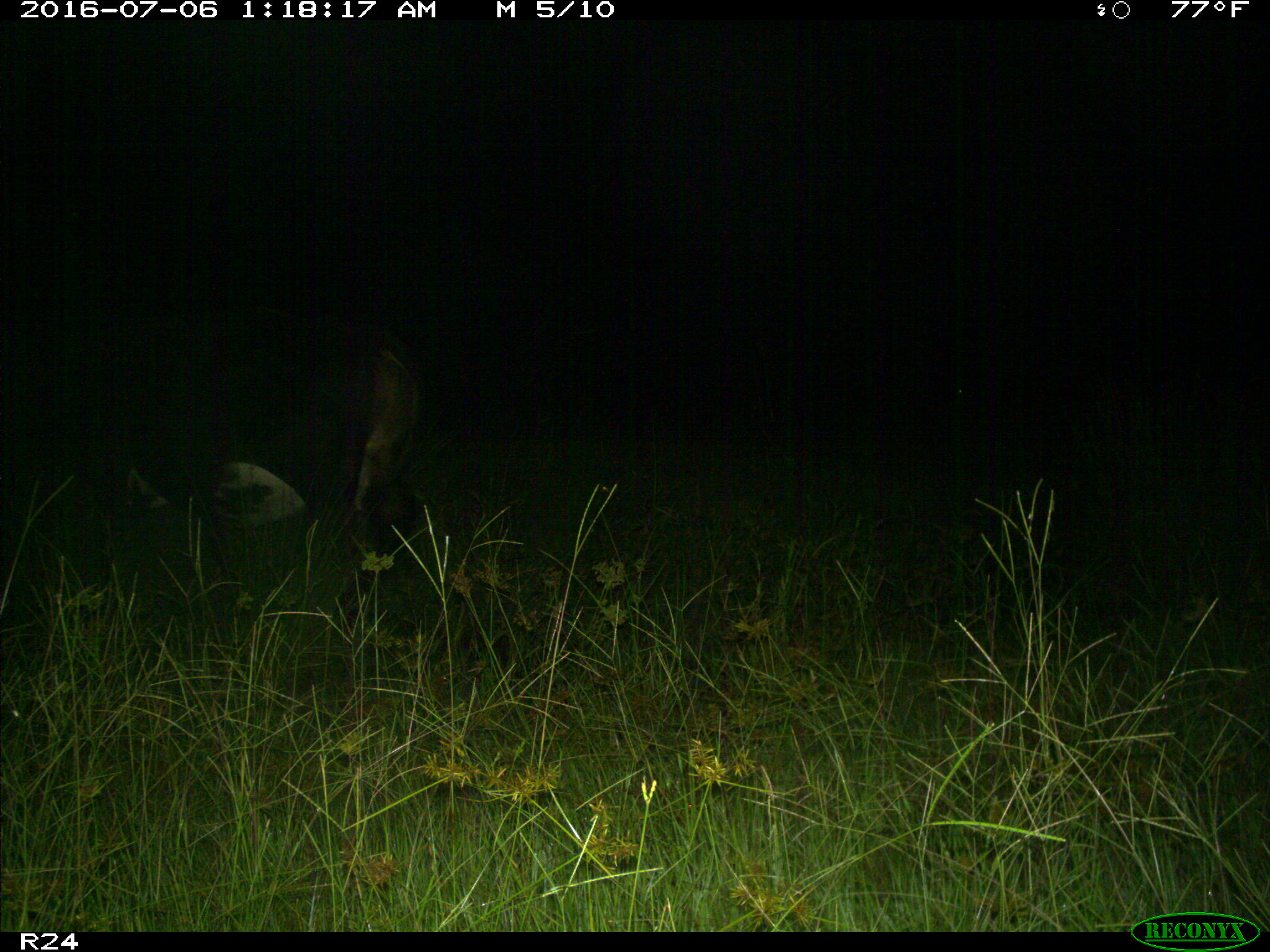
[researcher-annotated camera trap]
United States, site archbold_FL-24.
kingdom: Animalia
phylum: Chordata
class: Mammalia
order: Artiodactyla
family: Bovidae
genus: Bos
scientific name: Bos taurus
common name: domestic cow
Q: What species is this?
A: Bos taurus (domestic cow).